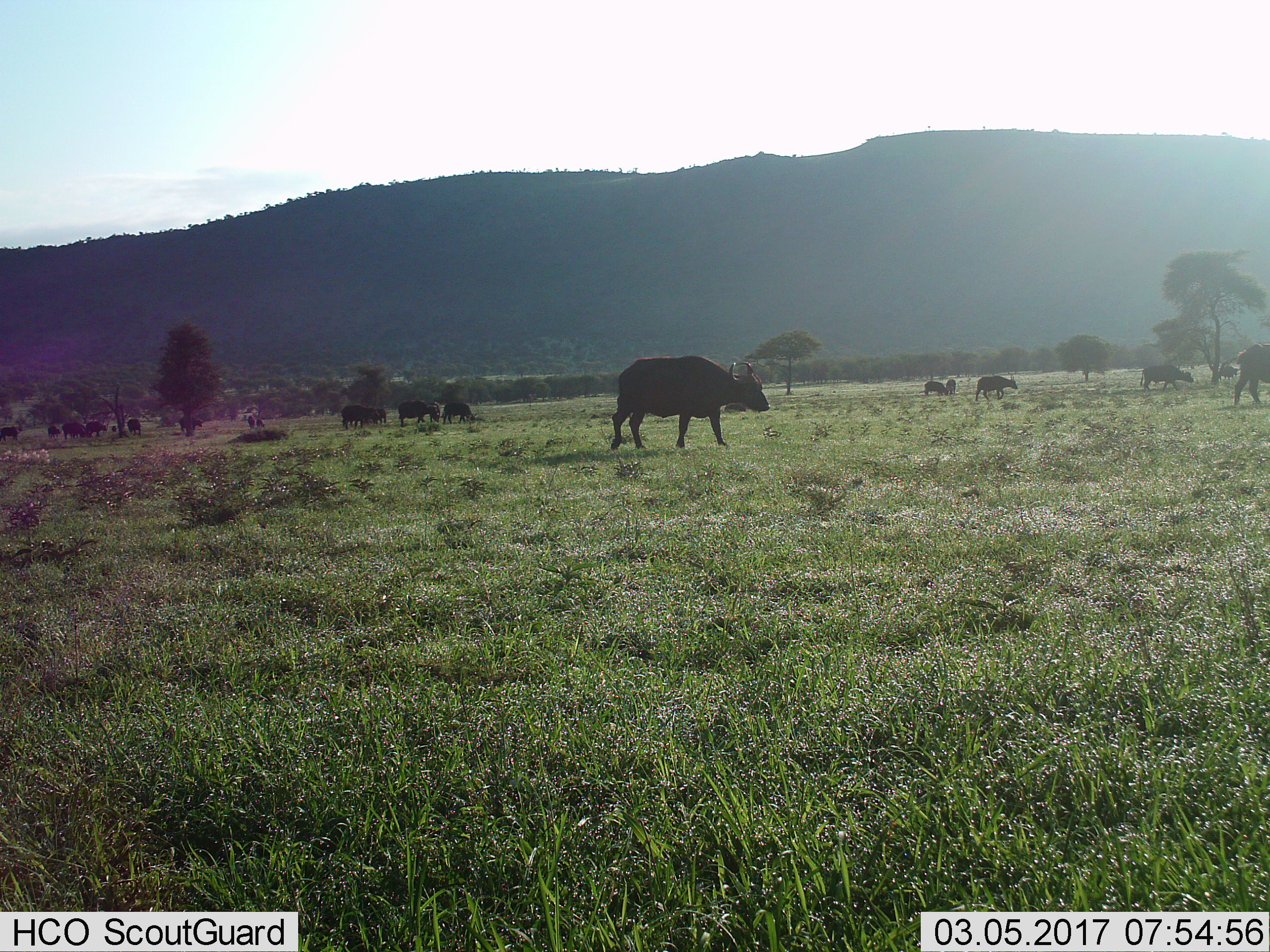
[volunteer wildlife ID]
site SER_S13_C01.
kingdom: Animalia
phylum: Chordata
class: Mammalia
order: Artiodactyla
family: Bovidae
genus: Syncerus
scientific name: Syncerus caffer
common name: african buffalo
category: buffalo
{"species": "buffalo (african buffalo) (Syncerus caffer)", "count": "11-50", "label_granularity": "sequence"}